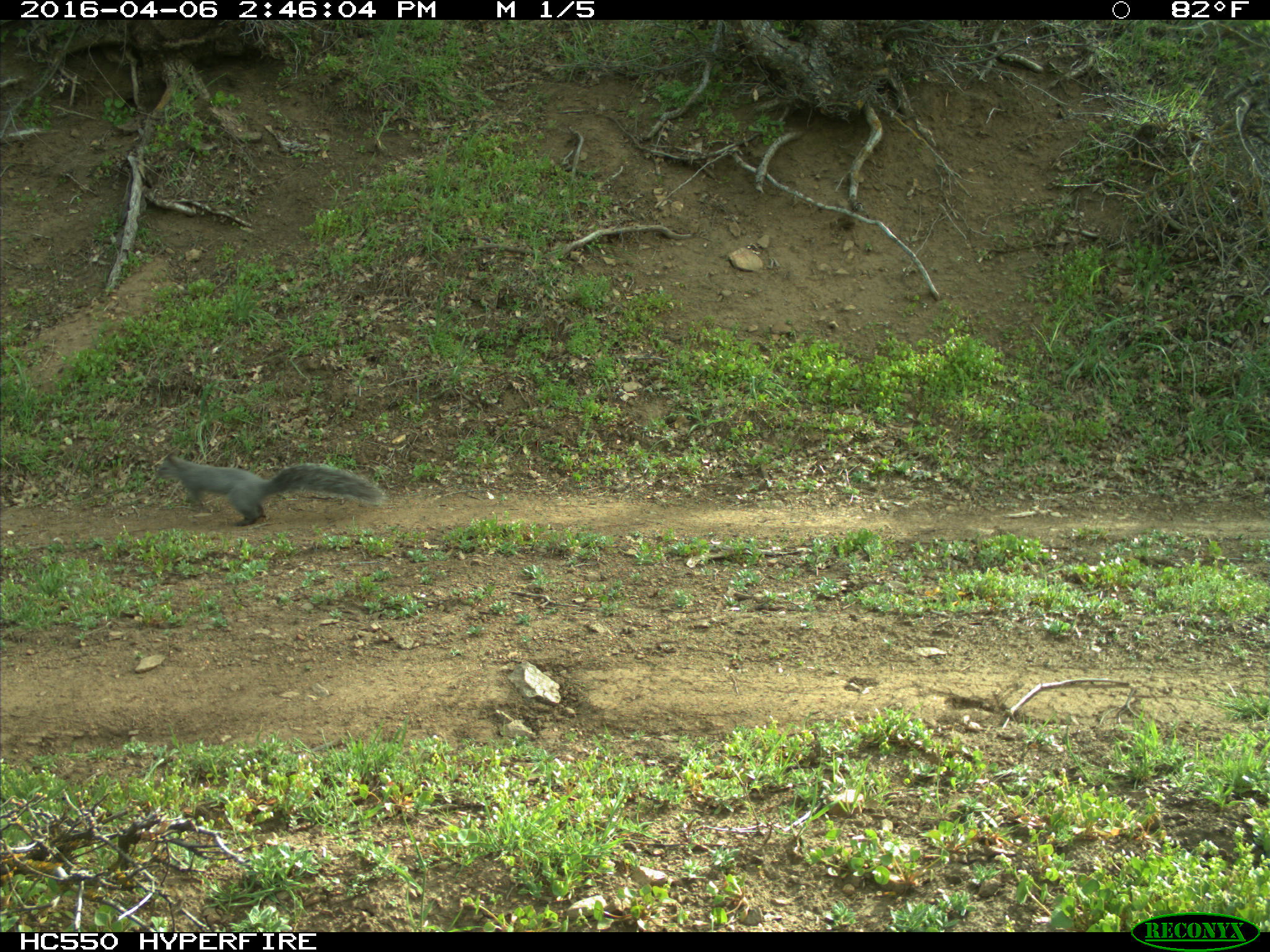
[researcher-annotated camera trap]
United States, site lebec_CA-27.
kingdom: Animalia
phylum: Chordata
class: Mammalia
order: Rodentia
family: Sciuridae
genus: Sciurus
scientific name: Sciurus carolinensis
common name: eastern gray squirrel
Sciurus carolinensis (eastern gray squirrel).